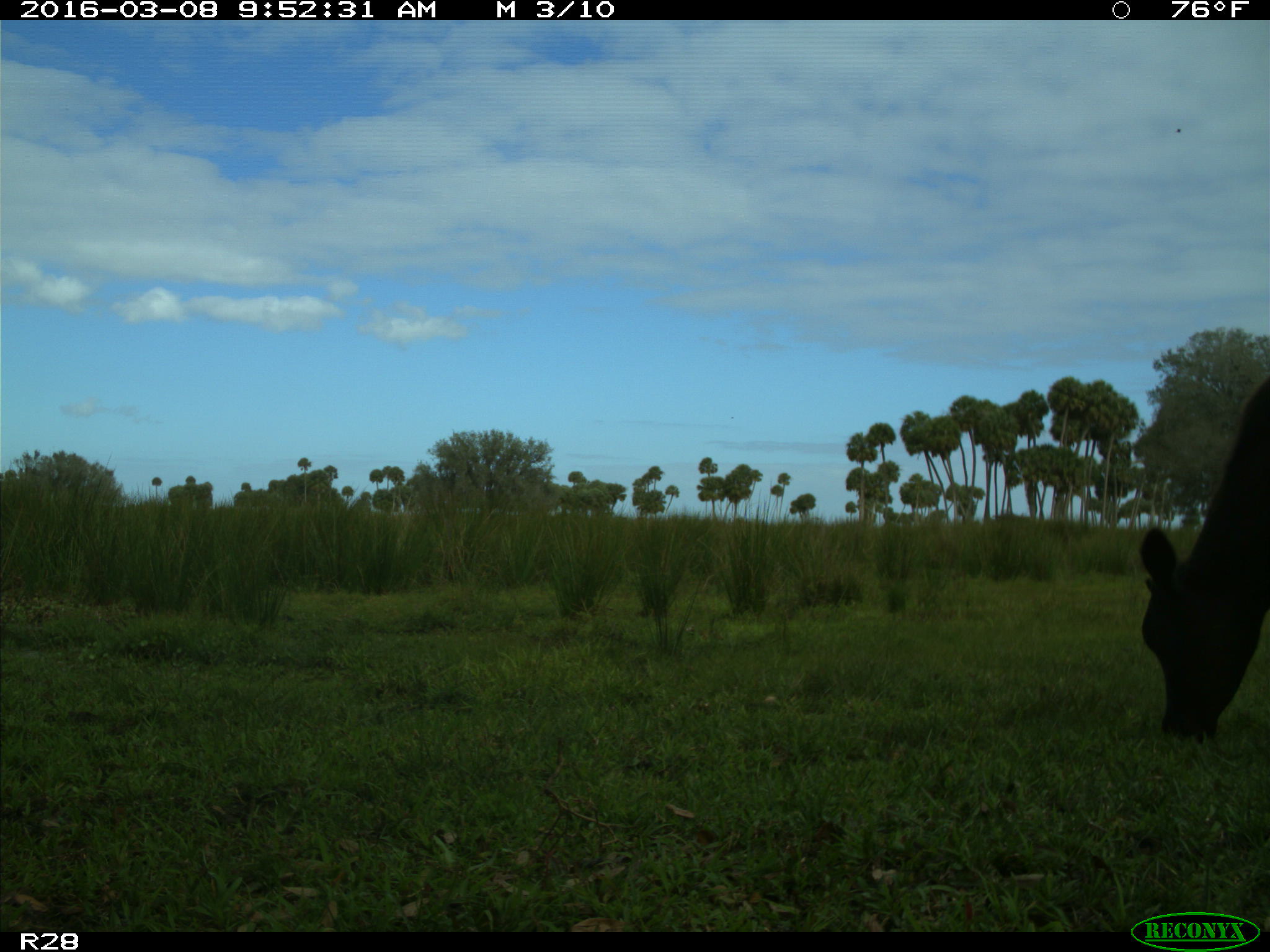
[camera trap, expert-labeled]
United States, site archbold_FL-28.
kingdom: Animalia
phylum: Chordata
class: Mammalia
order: Artiodactyla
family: Bovidae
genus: Bos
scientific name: Bos taurus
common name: domestic cow